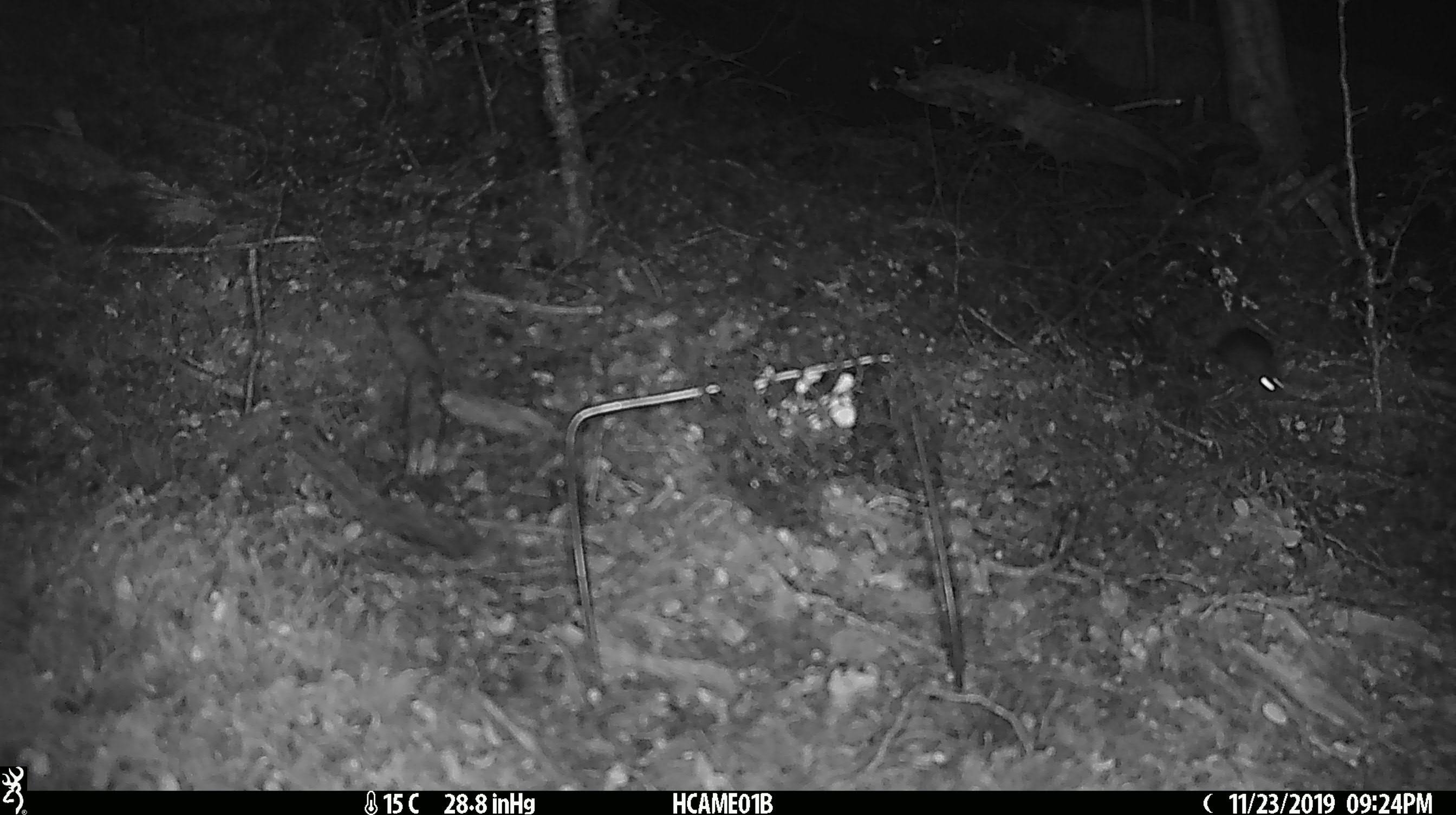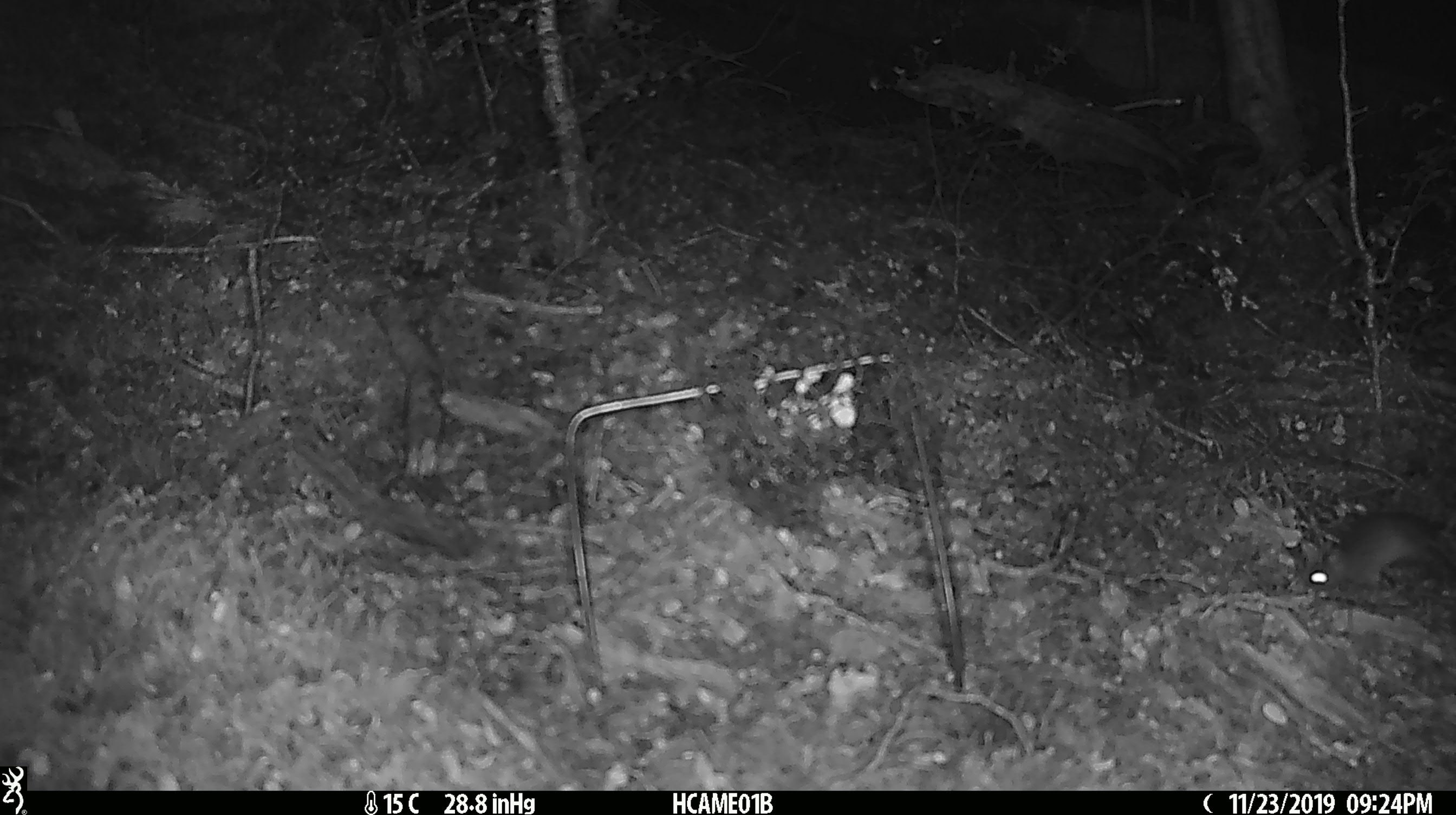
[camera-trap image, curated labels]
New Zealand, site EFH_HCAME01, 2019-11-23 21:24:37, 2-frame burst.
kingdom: Animalia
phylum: Chordata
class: Mammalia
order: Rodentia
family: Muridae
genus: Mus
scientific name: Mus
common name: mouse